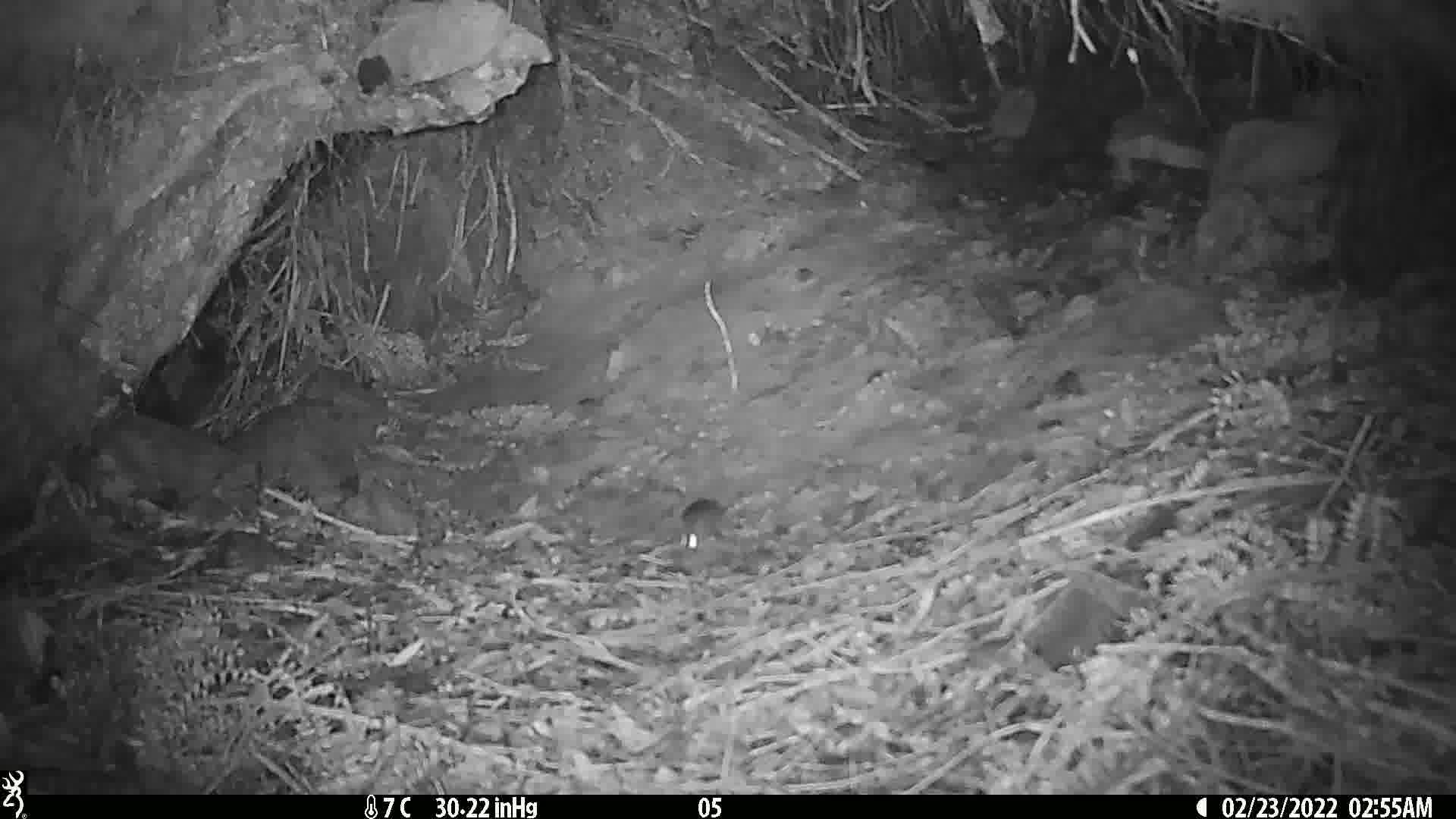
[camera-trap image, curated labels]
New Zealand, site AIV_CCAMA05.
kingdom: Animalia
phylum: Chordata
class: Mammalia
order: Rodentia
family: Muridae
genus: Mus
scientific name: Mus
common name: mouse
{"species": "mouse (Mus)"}